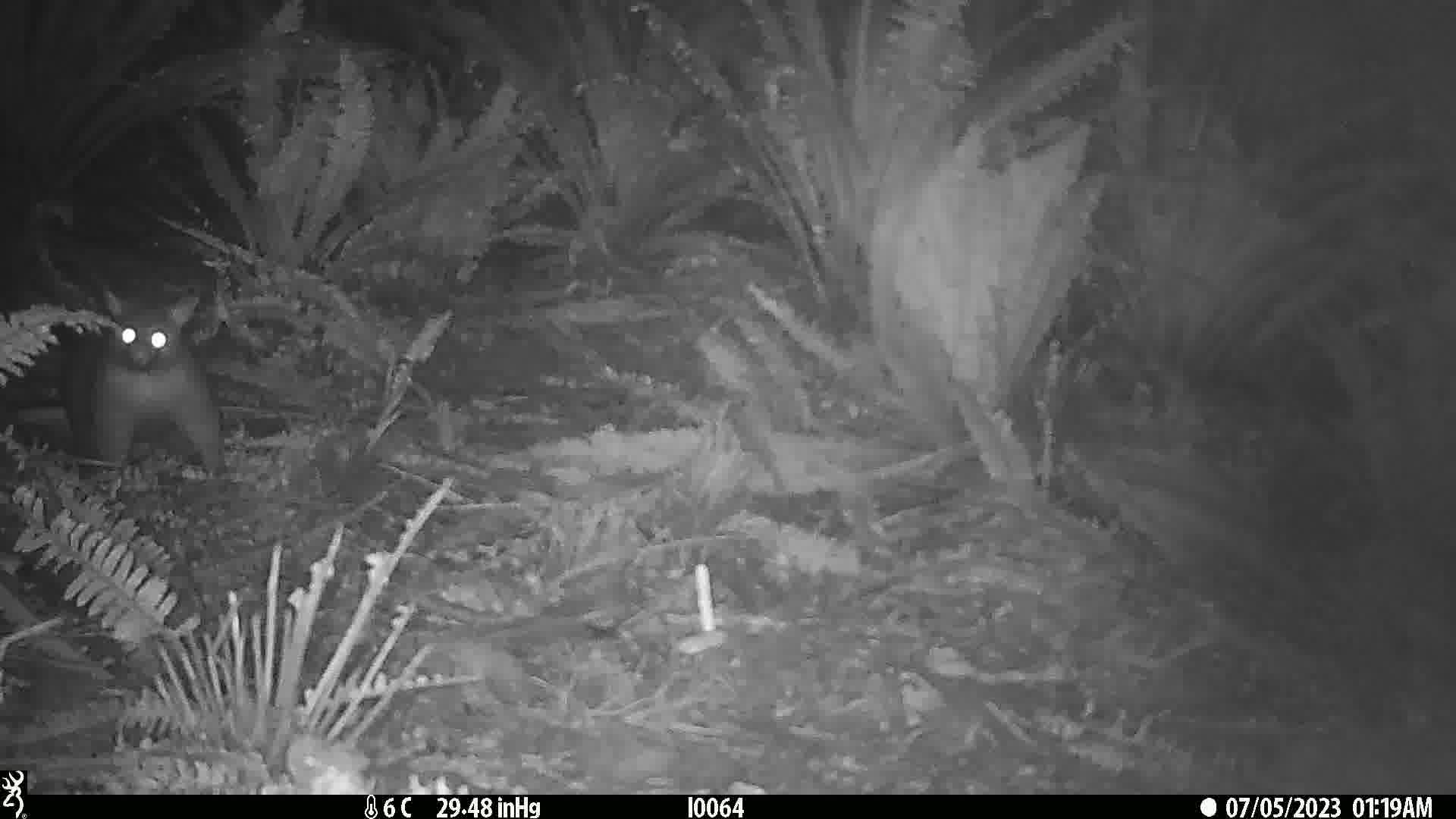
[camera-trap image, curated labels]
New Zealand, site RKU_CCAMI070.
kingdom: Animalia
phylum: Chordata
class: Mammalia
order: Diprotodontia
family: Phalangeridae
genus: Trichosurus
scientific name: Trichosurus vulpecula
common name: common brushtail possum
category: possum